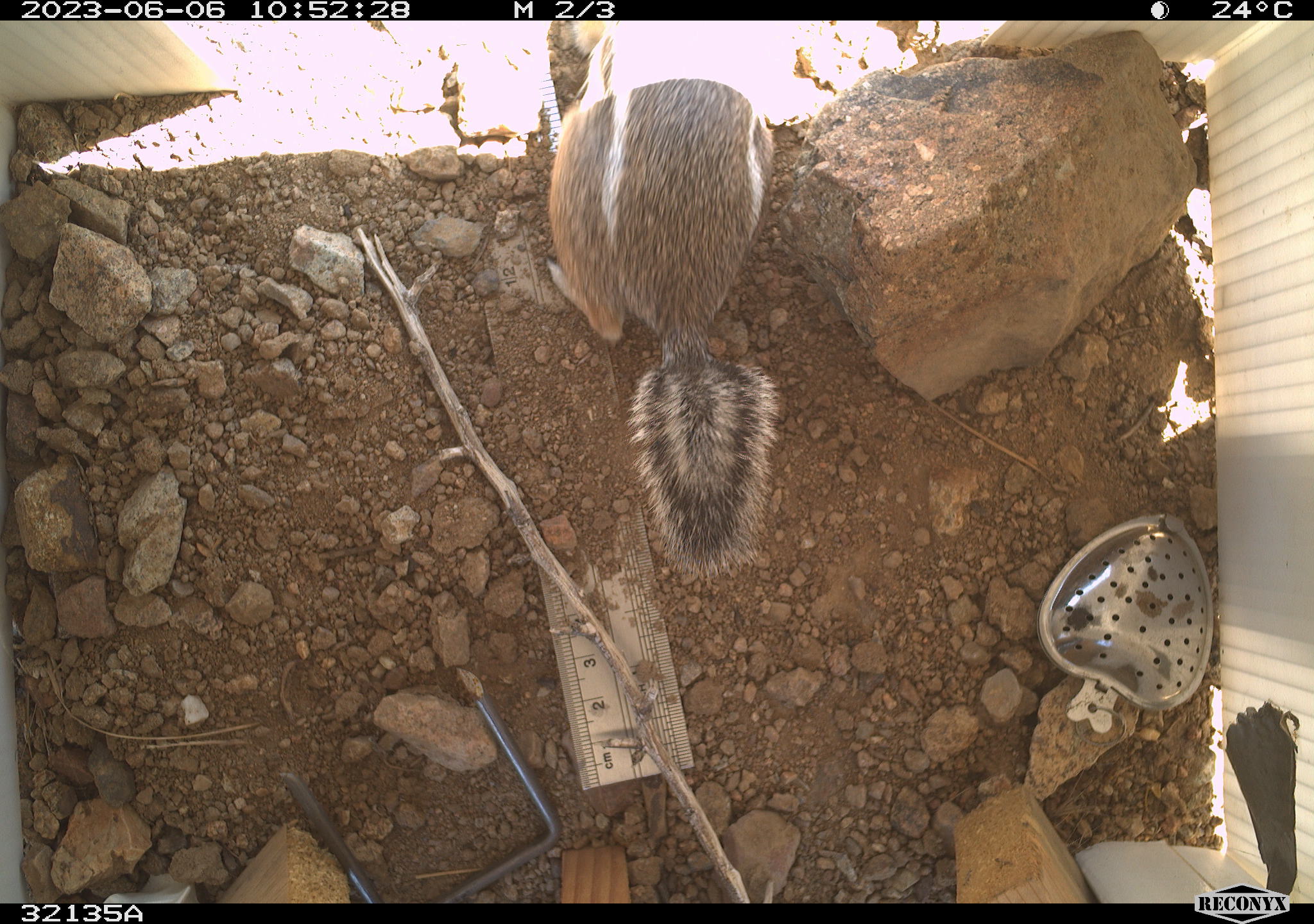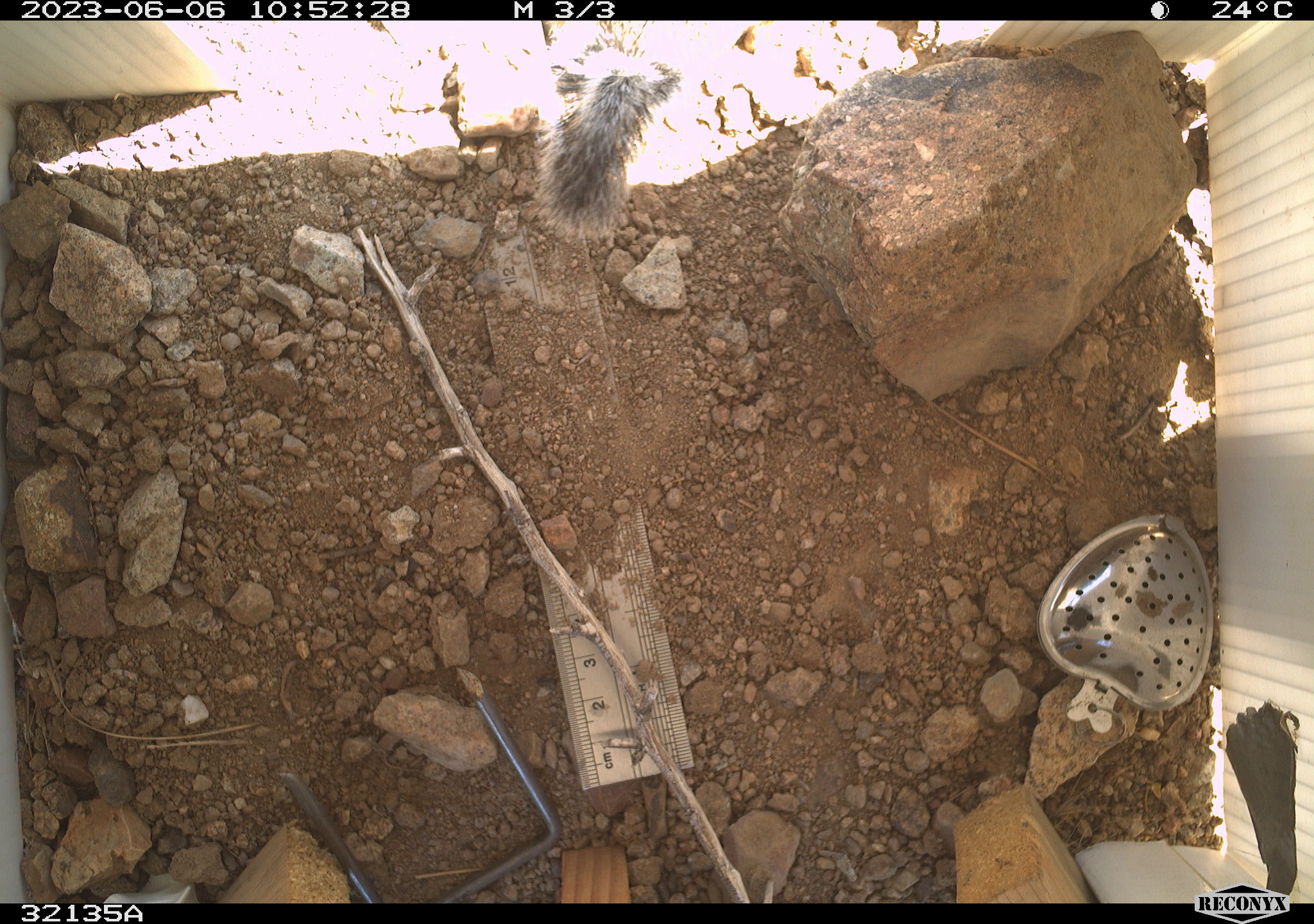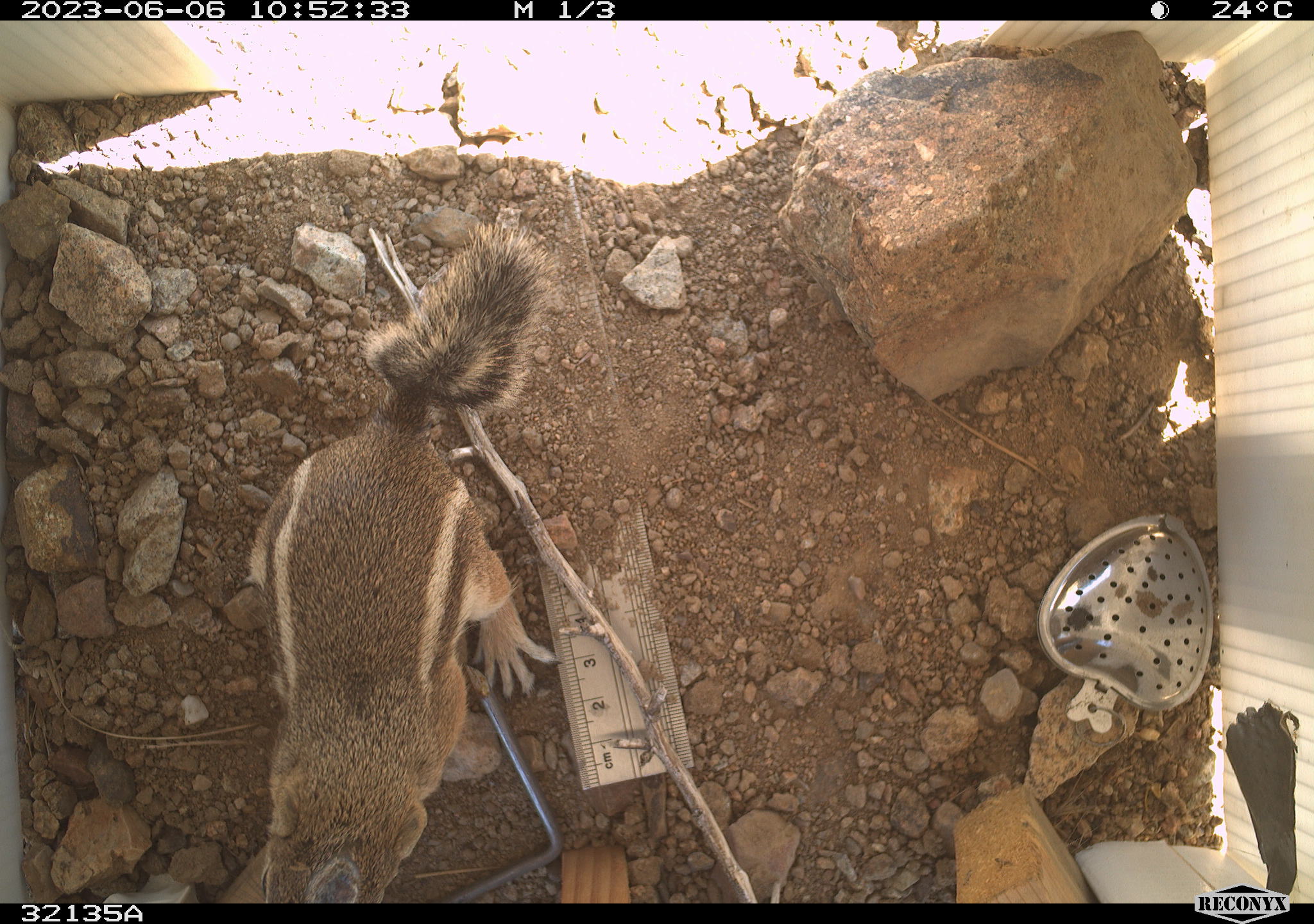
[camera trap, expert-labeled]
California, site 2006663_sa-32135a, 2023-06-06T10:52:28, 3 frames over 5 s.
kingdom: Animalia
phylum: Chordata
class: Mammalia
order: Rodentia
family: Sciuridae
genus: Ammospermophilus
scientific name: Ammospermophilus leucurus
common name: white-tailed antelope squirrel